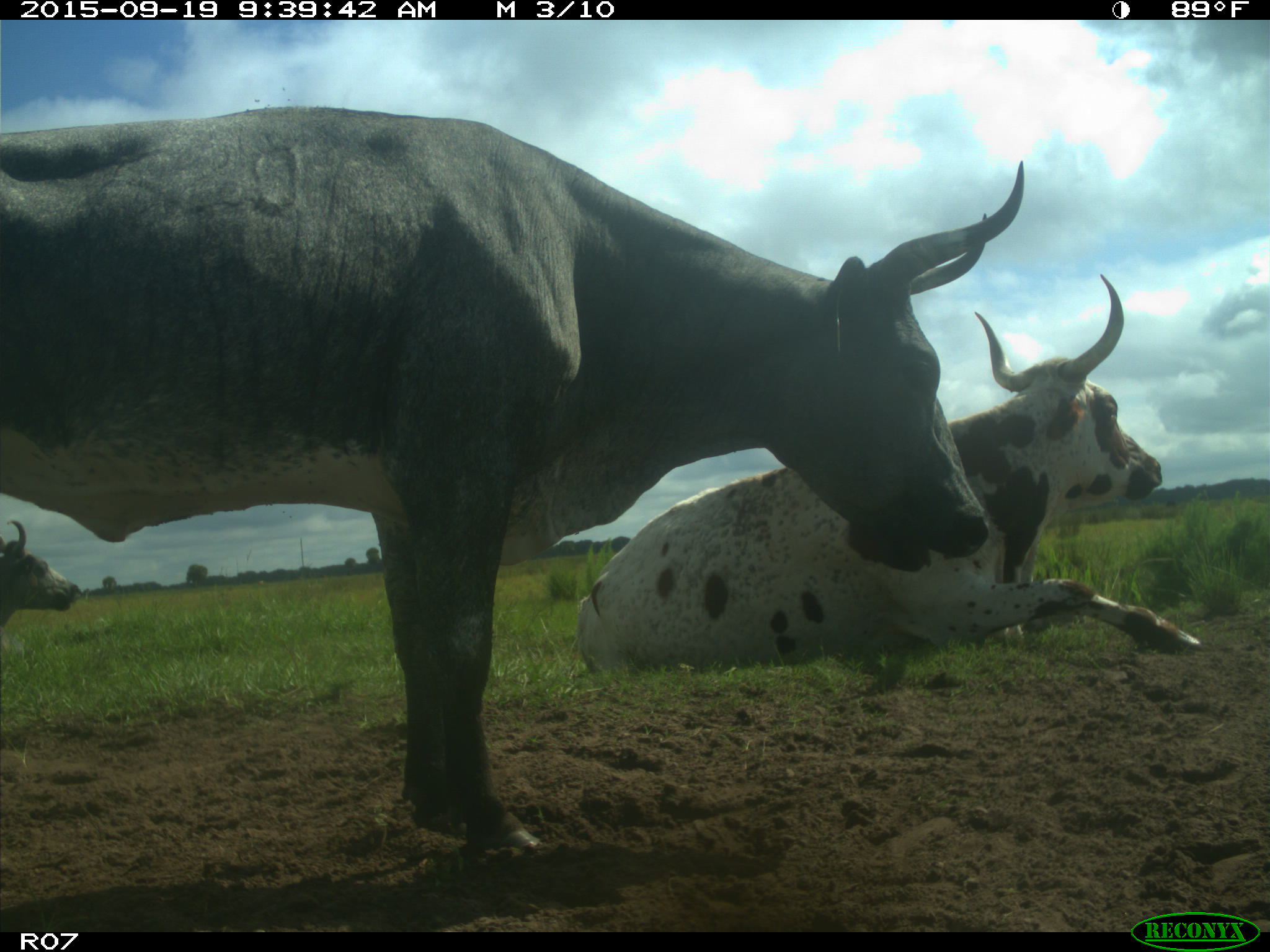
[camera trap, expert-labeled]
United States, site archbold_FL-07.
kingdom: Animalia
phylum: Chordata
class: Mammalia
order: Artiodactyla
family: Bovidae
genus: Bos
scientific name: Bos taurus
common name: domestic cow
Bos taurus (domestic cow).